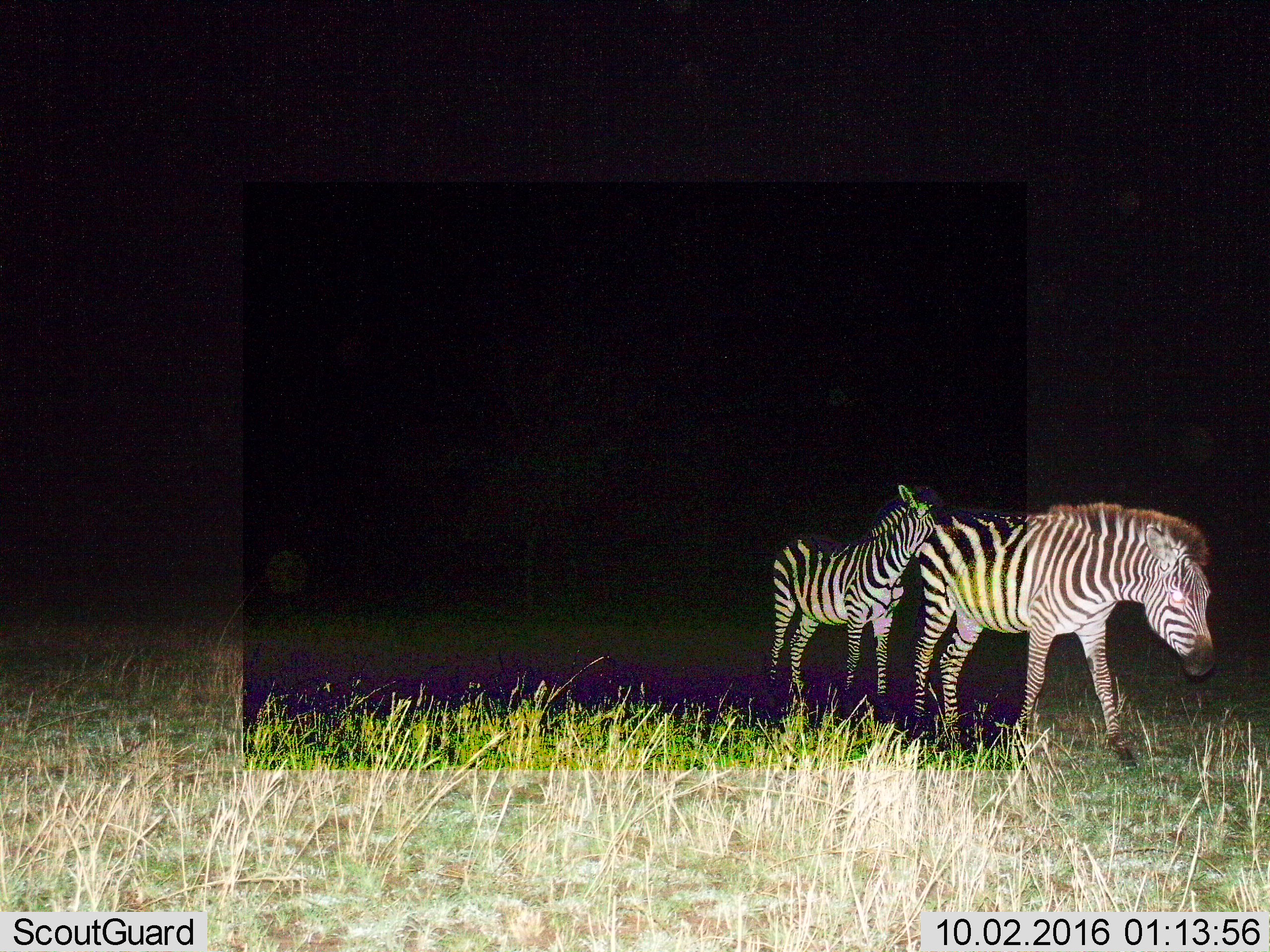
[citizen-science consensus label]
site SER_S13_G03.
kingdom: Animalia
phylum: Chordata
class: Mammalia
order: Perissodactyla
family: Equidae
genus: Equus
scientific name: Equus quagga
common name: plains zebra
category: zebraplains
Zebraplains (plains zebra) (Equus quagga), count 2. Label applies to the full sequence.